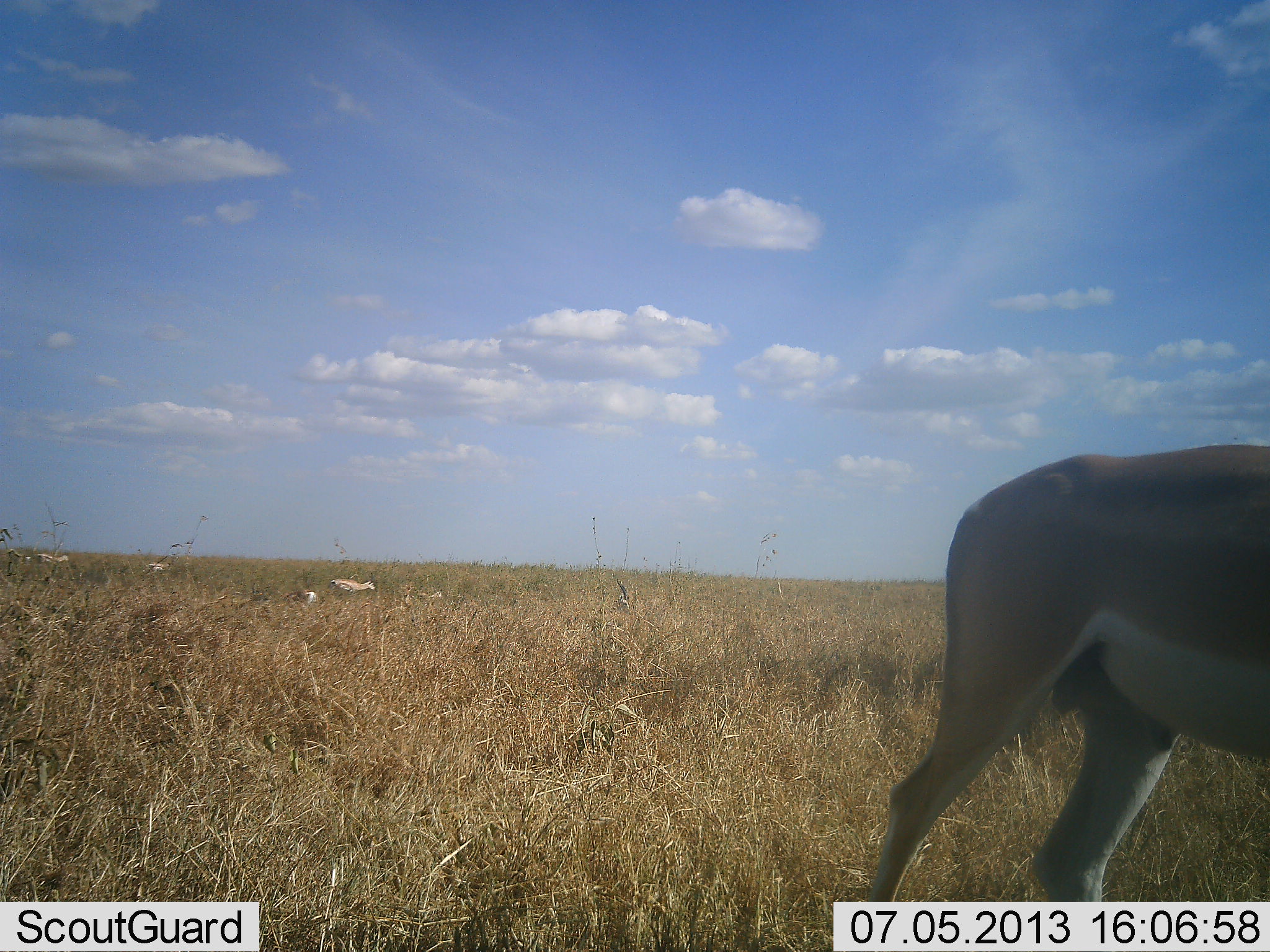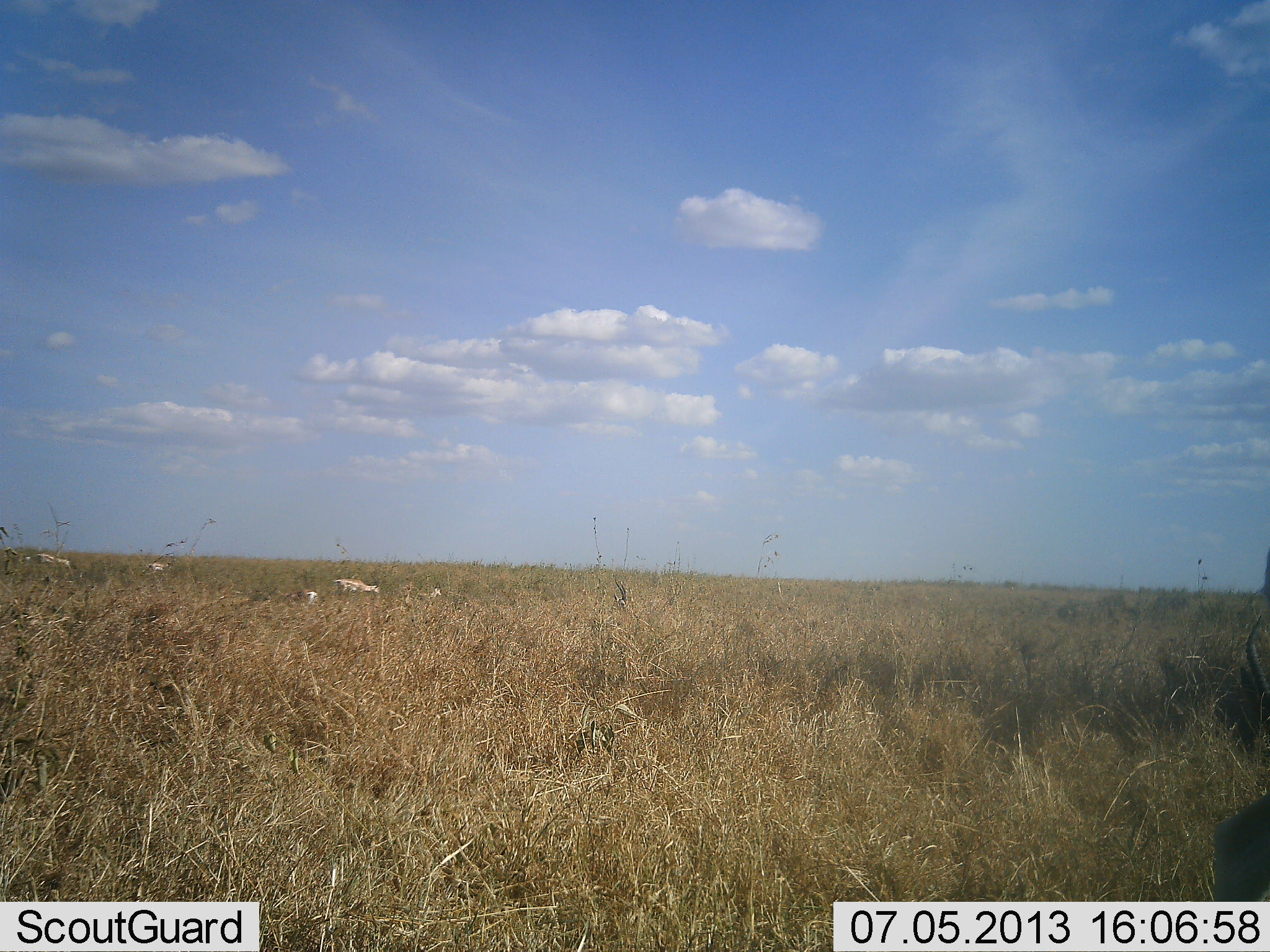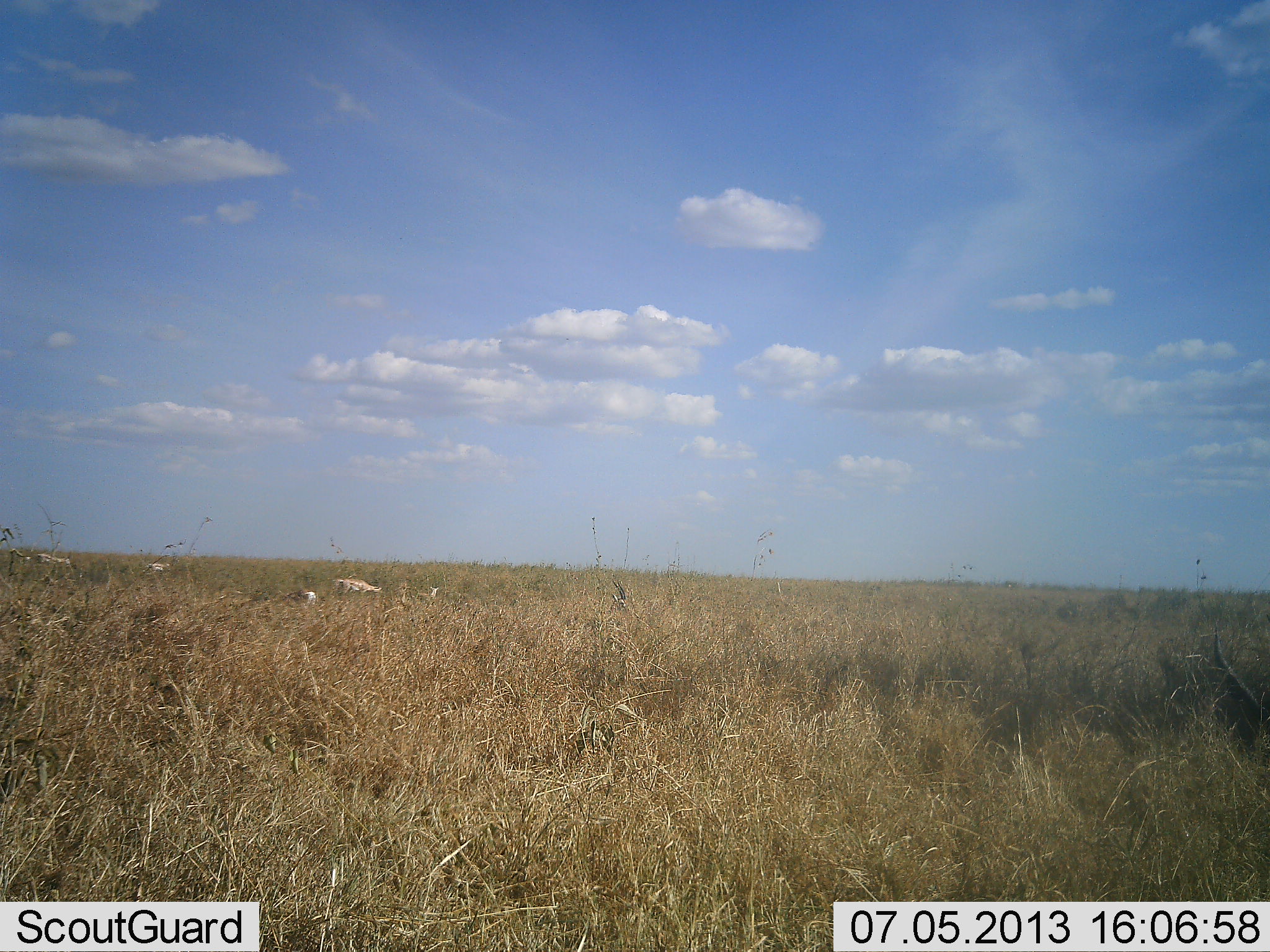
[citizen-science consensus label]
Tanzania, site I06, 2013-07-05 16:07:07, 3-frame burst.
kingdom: Animalia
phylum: Chordata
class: Mammalia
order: Artiodactyla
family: Bovidae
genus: Nanger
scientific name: Nanger granti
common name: grant's gazelle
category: gazellegrants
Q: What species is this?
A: Gazellegrants (grant's gazelle) (Nanger granti).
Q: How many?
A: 5.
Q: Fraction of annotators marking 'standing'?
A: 40%.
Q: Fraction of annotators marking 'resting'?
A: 20%.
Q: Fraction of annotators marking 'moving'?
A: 80%.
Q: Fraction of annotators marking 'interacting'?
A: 0%.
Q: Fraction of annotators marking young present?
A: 0%.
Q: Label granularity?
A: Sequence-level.